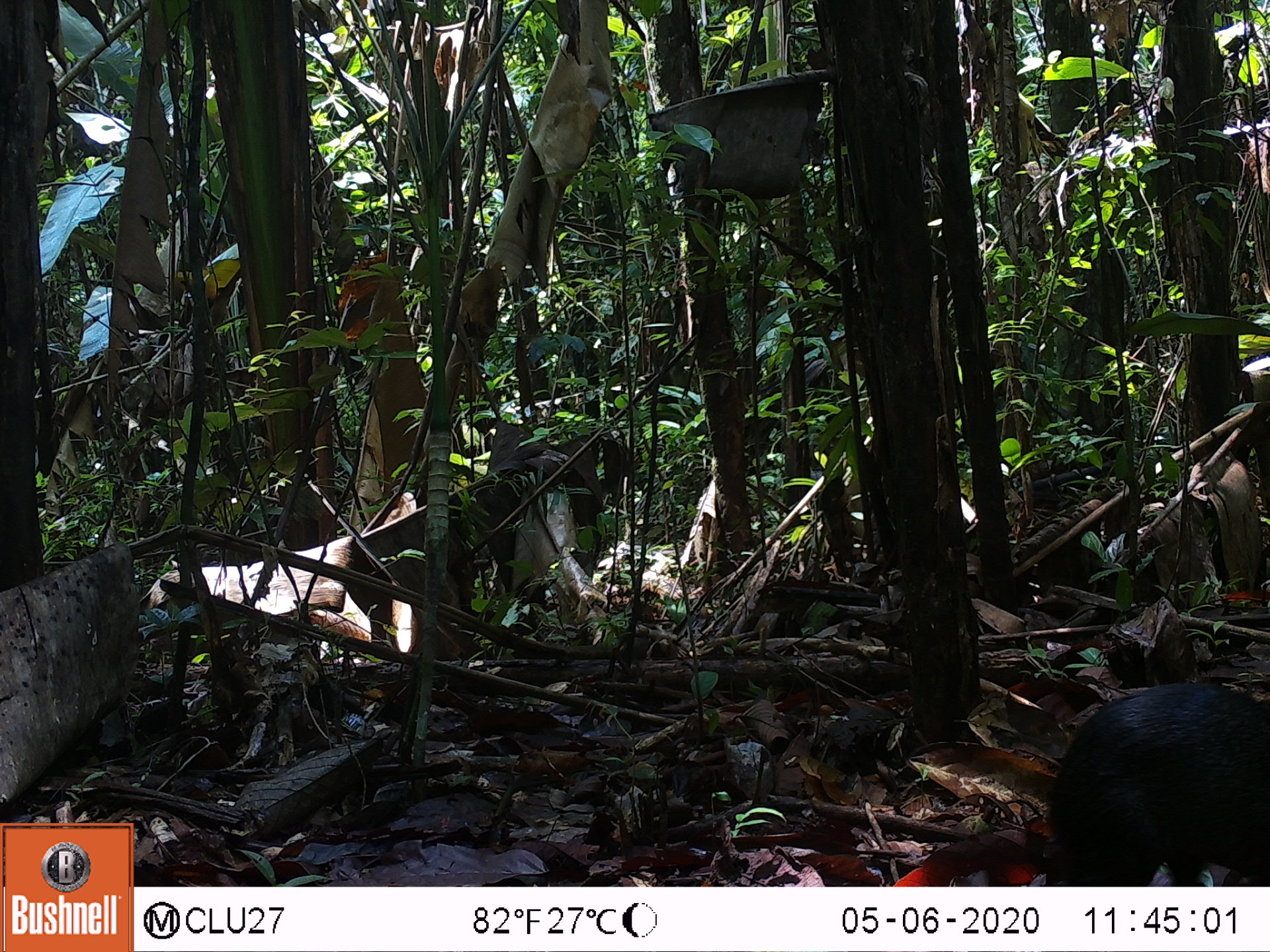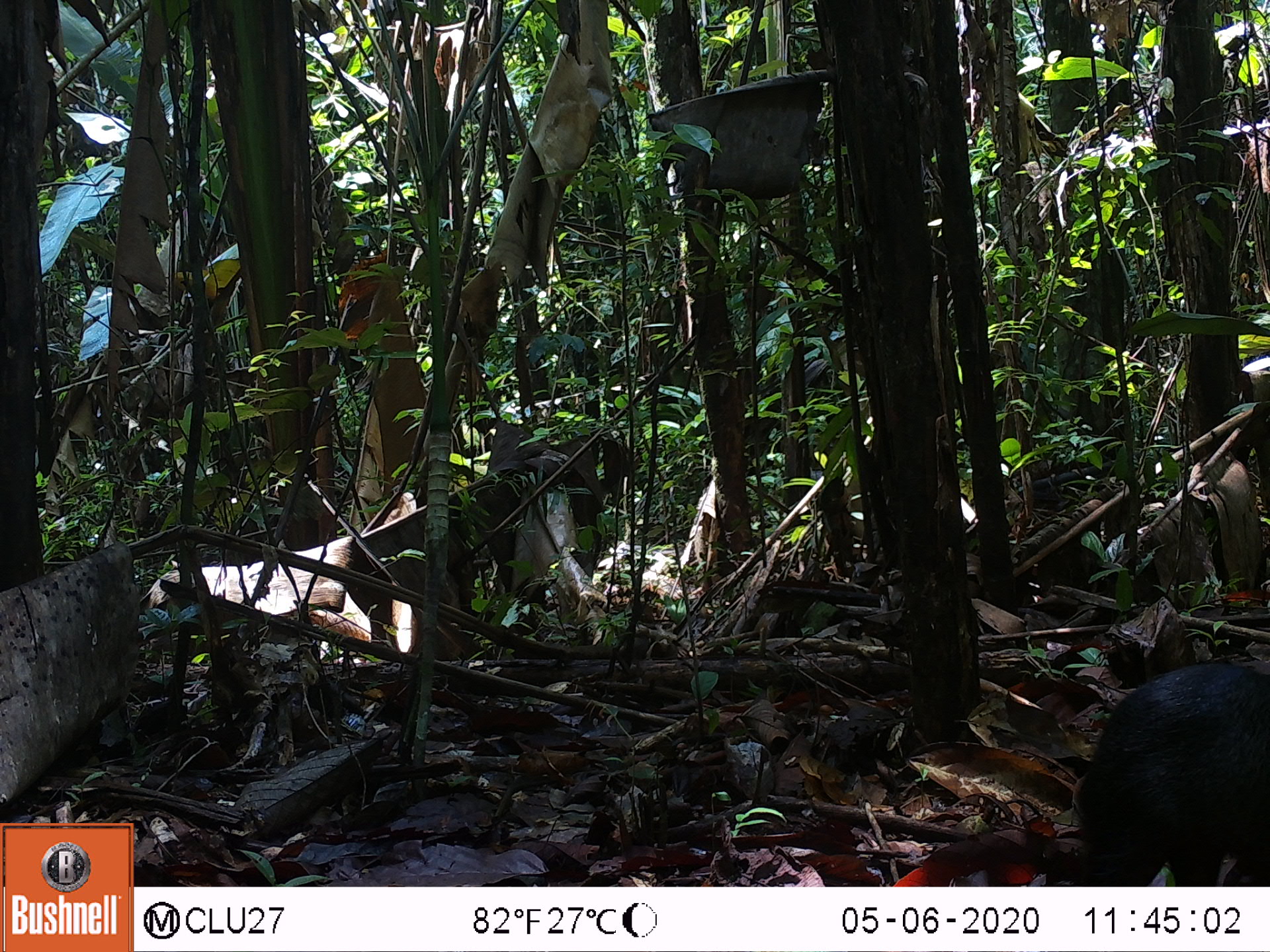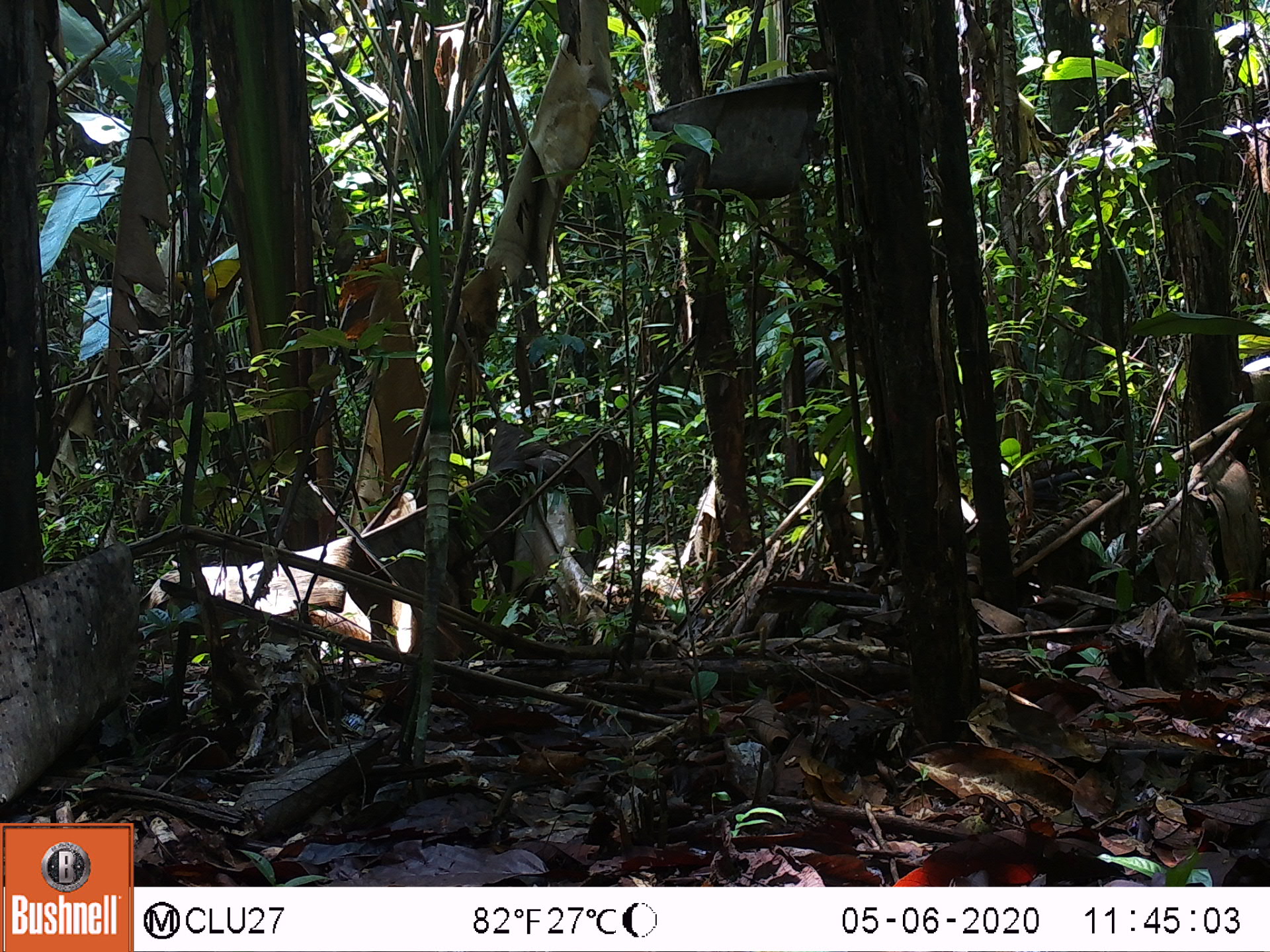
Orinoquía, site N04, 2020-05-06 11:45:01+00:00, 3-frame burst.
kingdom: Animalia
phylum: Chordata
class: Mammalia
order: Rodentia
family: Dasyproctidae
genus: Dasyprocta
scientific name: Dasyprocta fuliginosa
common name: black agouti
Black agouti (Dasyprocta fuliginosa).